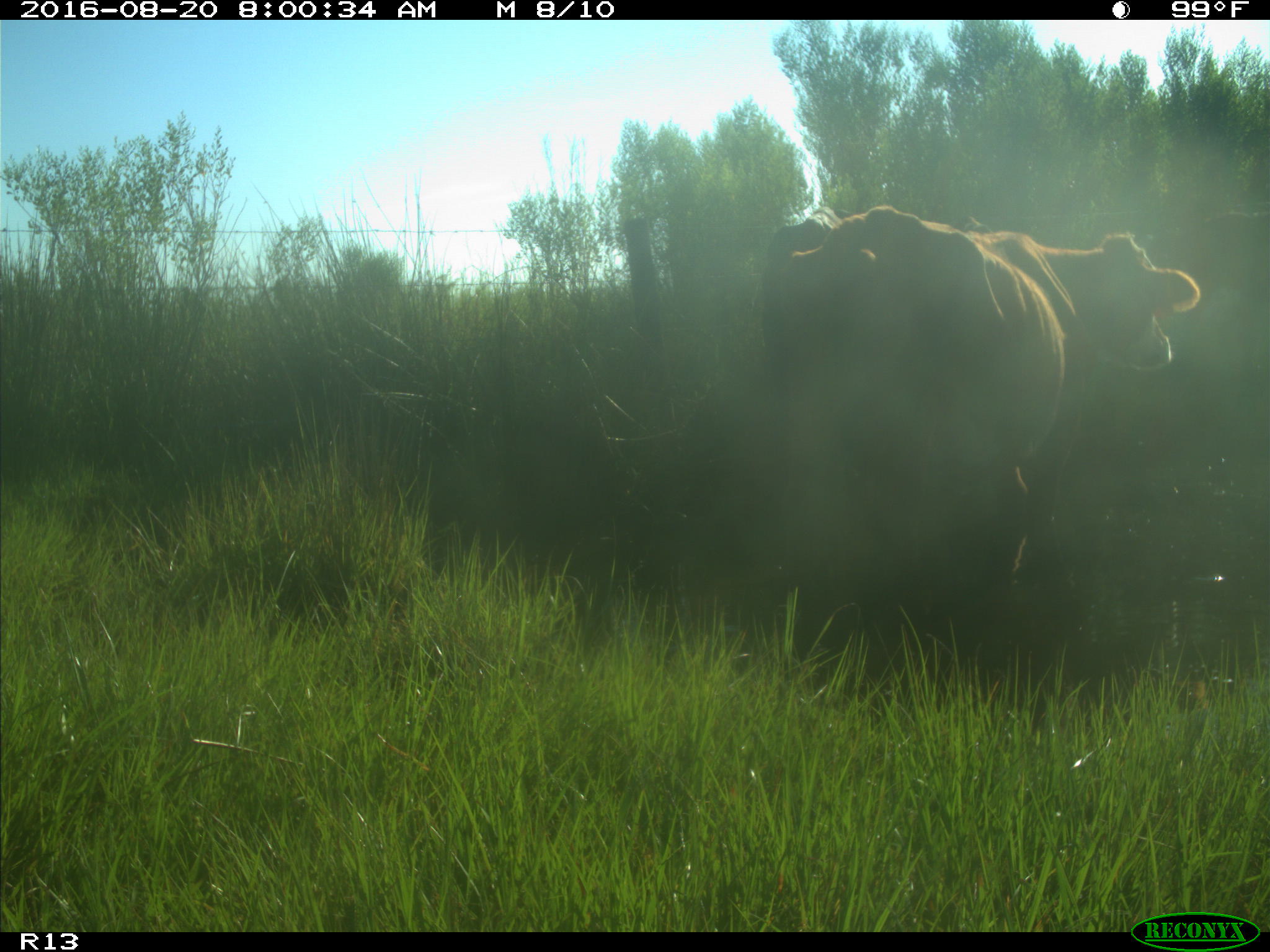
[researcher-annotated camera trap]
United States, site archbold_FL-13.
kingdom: Animalia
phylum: Chordata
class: Mammalia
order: Artiodactyla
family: Bovidae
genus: Bos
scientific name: Bos taurus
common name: domestic cow